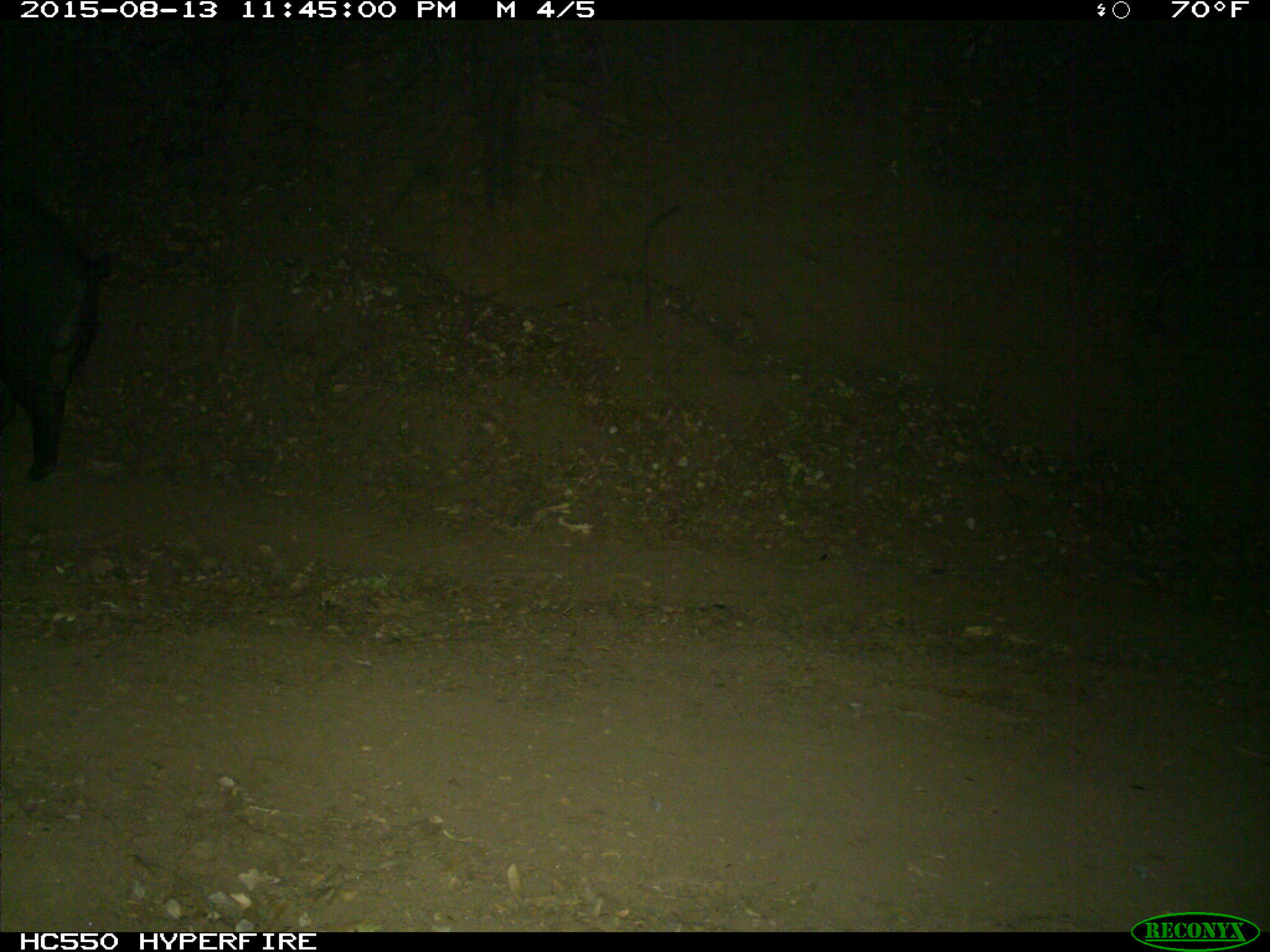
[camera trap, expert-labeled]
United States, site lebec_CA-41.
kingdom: Animalia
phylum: Chordata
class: Mammalia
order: Artiodactyla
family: Suidae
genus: Sus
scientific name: Sus scrofa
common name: wild boar